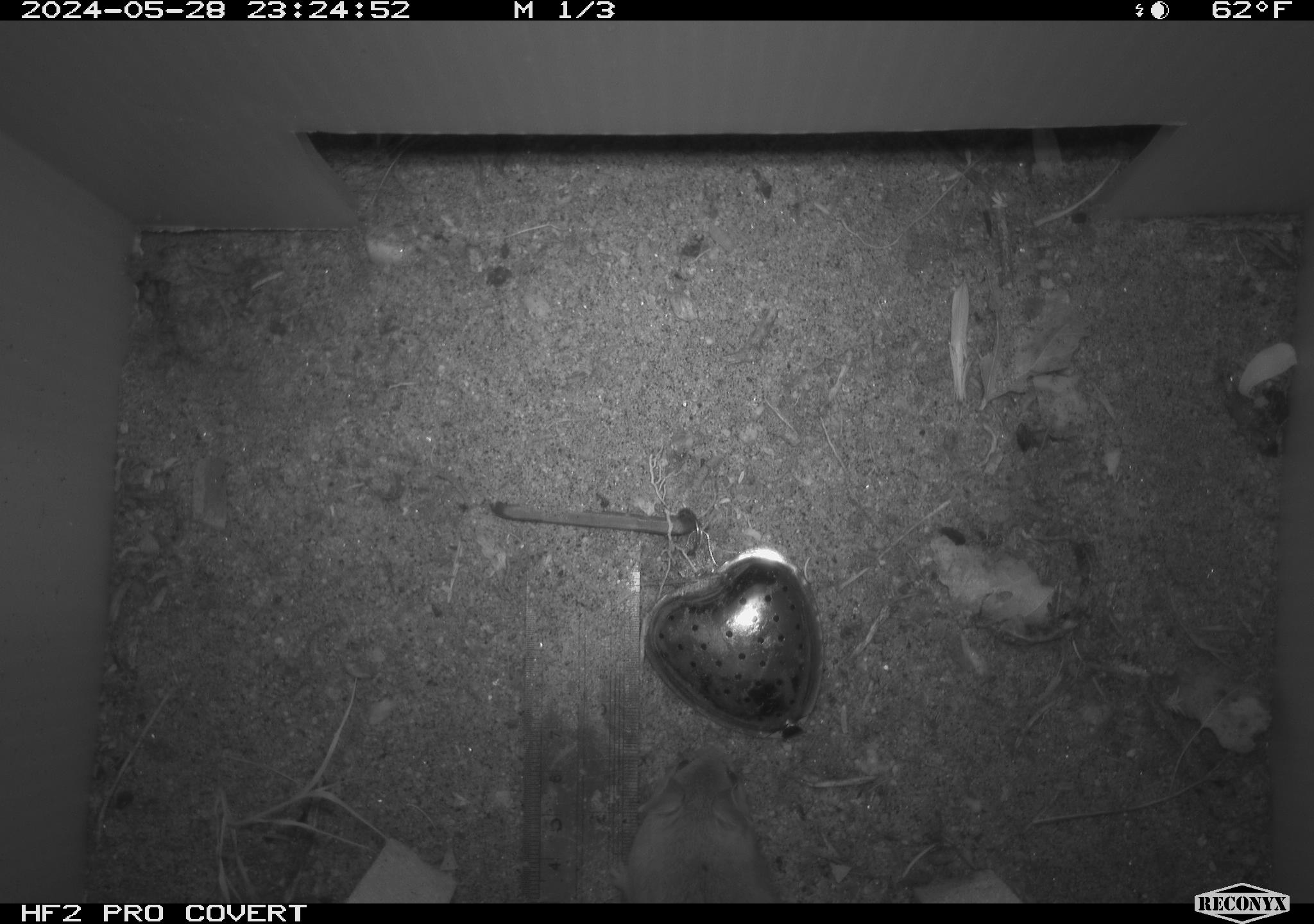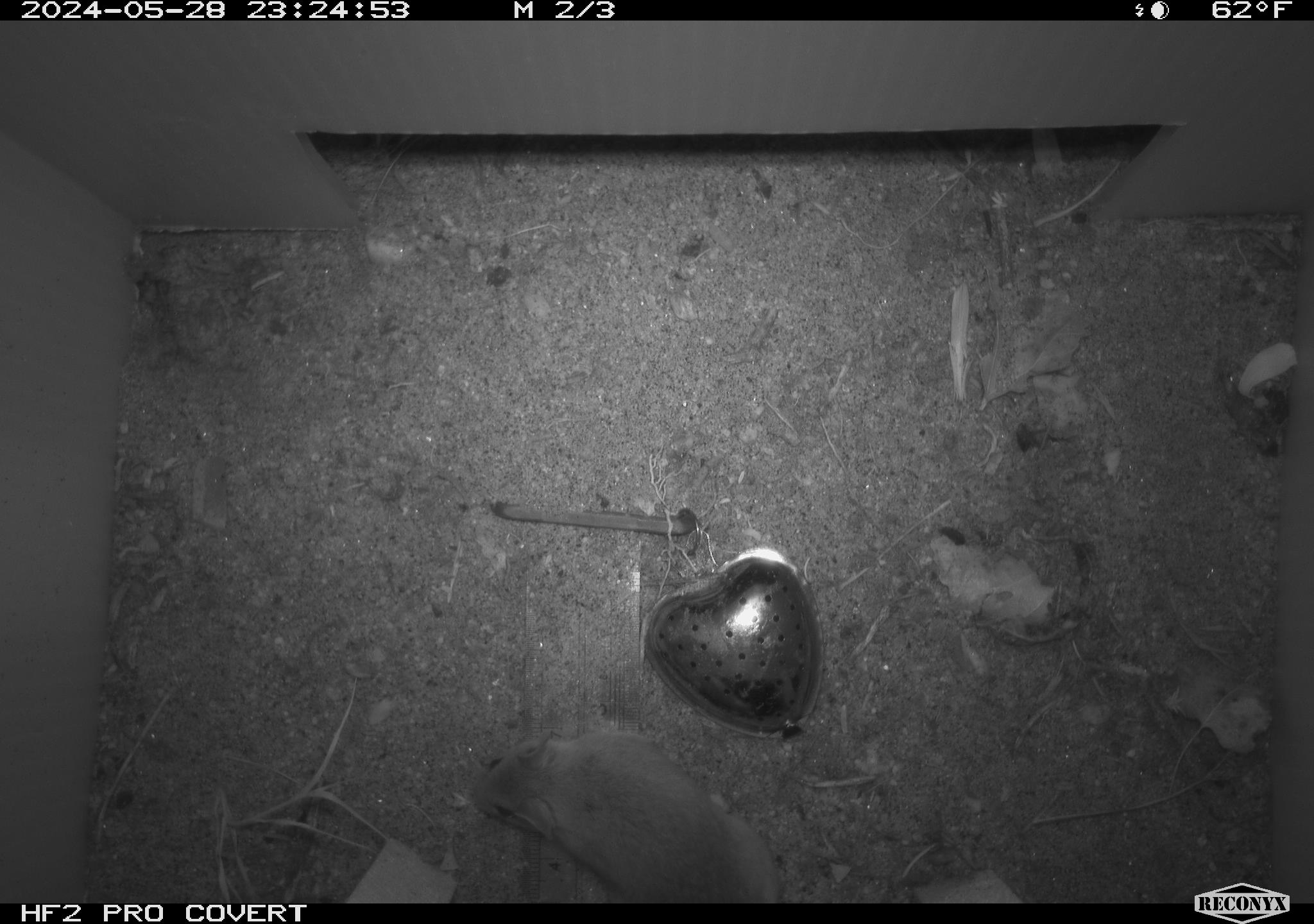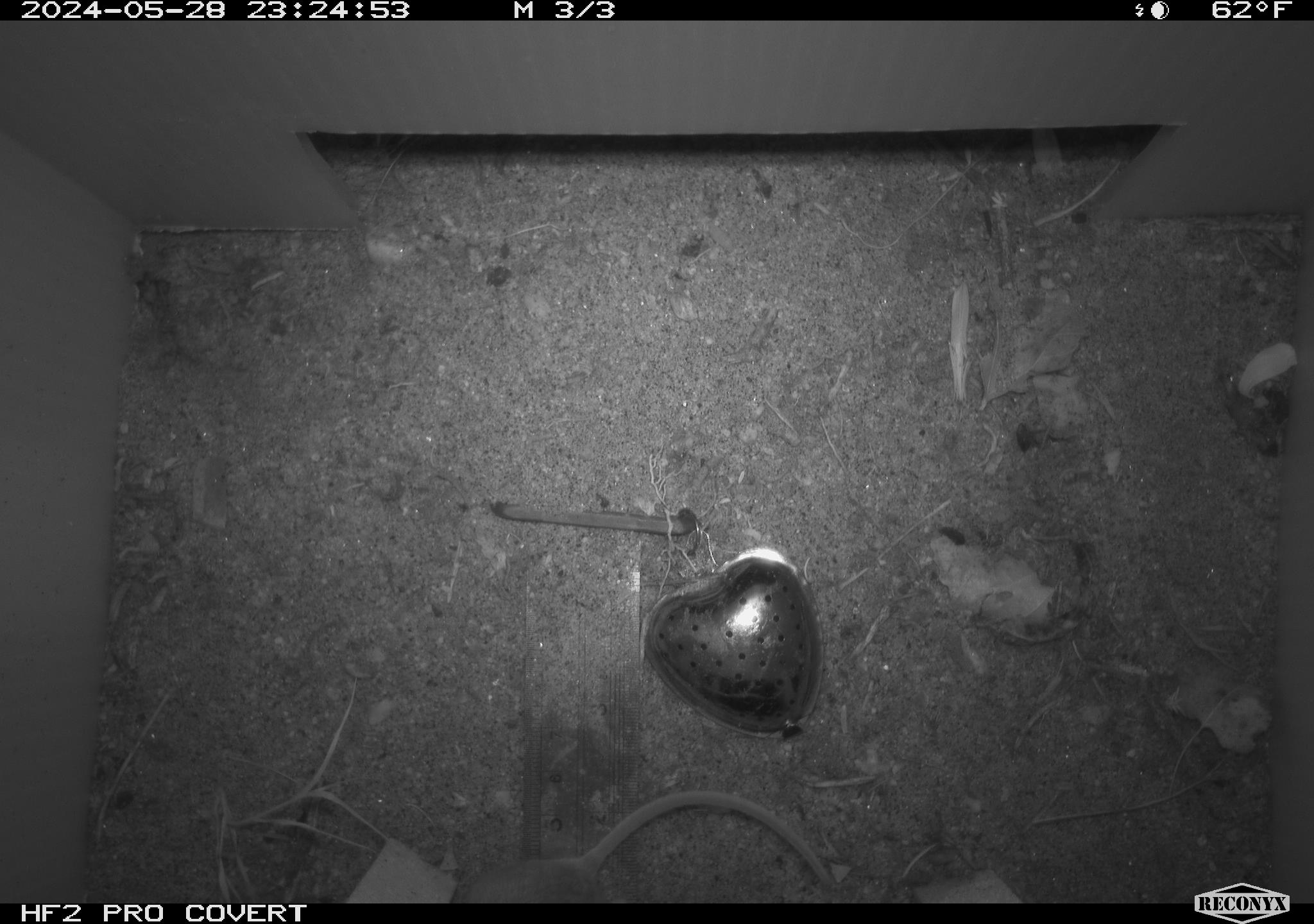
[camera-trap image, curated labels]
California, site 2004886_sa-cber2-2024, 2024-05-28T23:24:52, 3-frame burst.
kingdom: Animalia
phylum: Chordata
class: Mammalia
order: Rodentia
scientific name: Rodentia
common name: mouse species